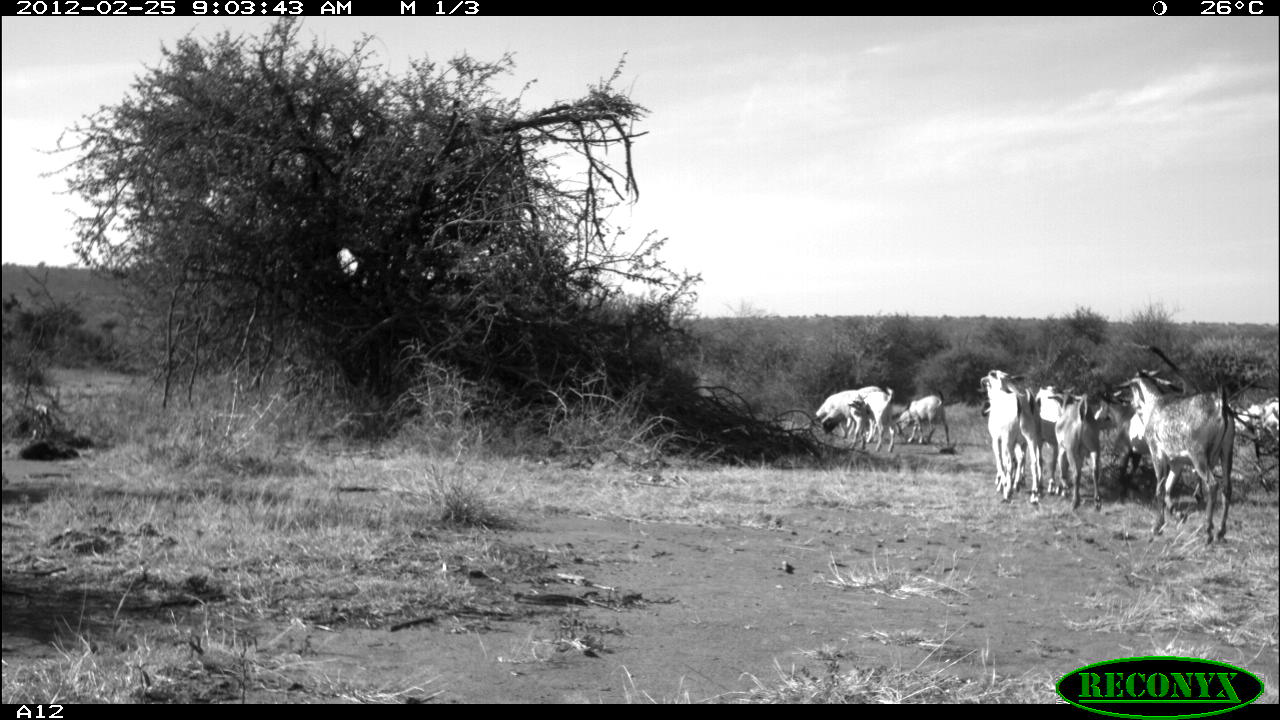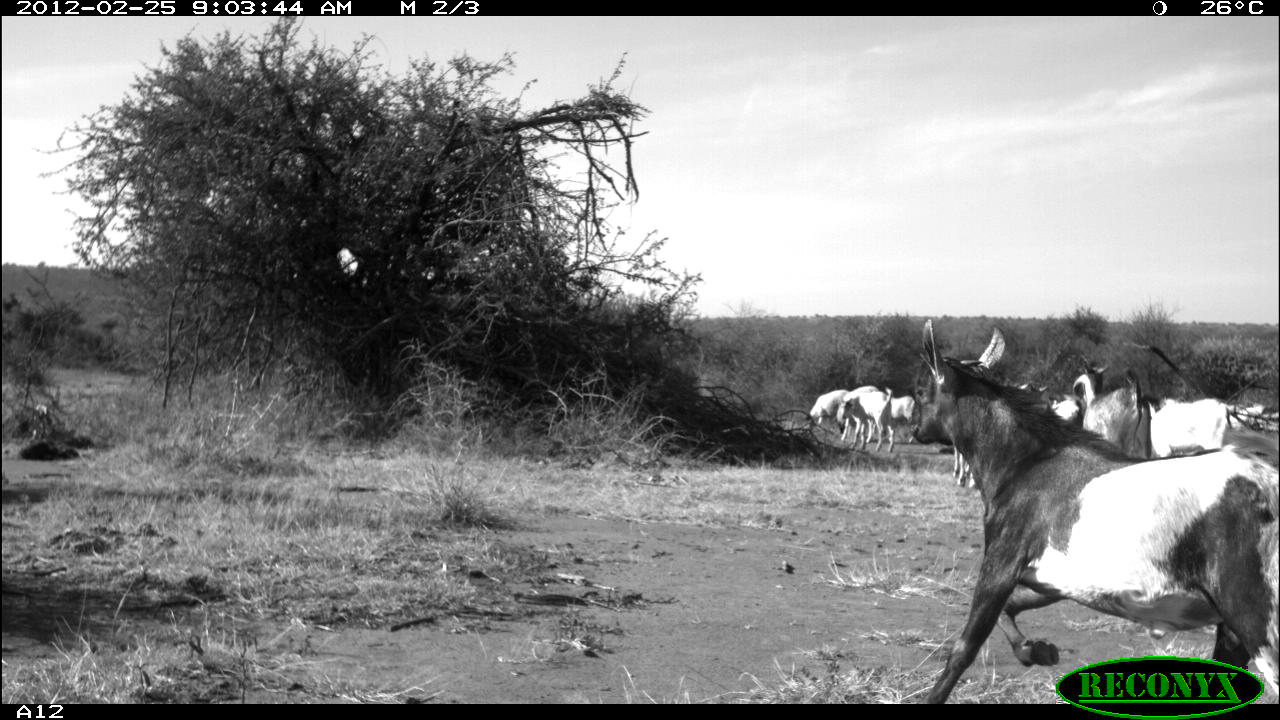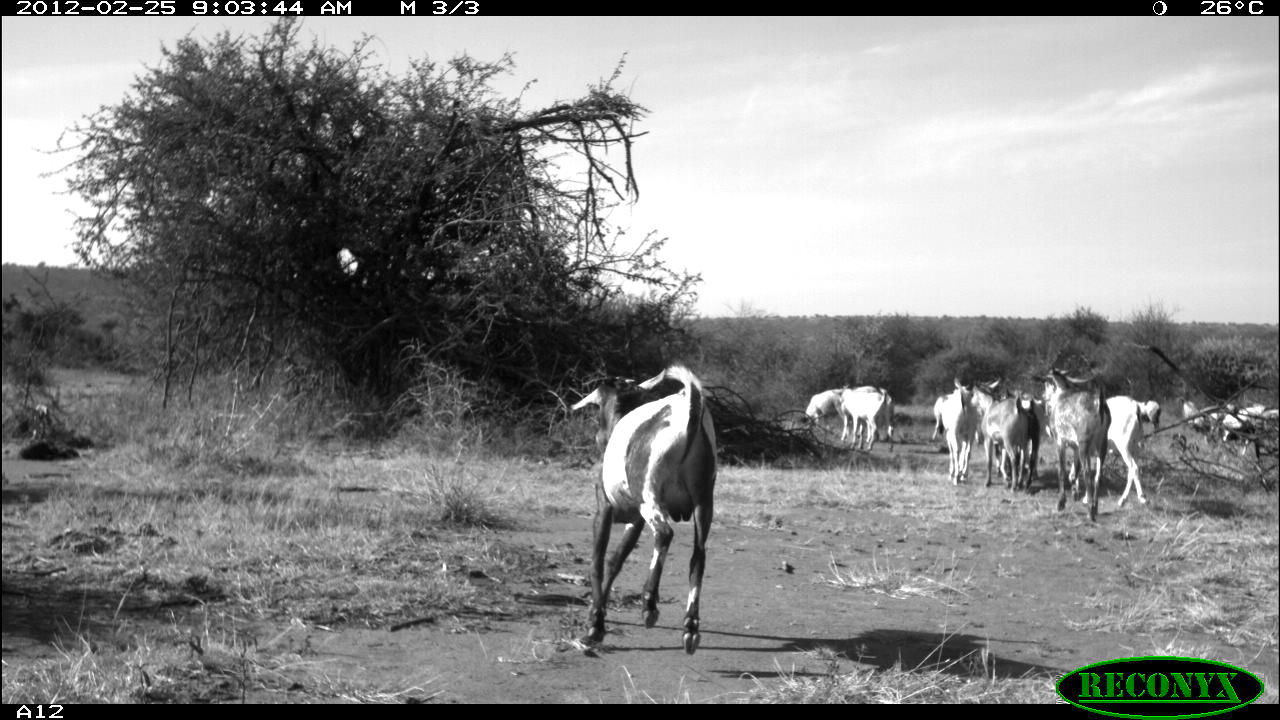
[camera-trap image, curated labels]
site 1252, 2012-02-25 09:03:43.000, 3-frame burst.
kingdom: Animalia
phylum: Chordata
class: Mammalia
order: Artiodactyla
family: Bovidae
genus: Capra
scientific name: Capra aegagrus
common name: wild goat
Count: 11.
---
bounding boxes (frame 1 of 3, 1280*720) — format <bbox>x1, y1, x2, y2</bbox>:
capra aegagrus: <bbox>1116, 367, 1234, 546</bbox>; <bbox>980, 369, 1040, 505</bbox>; <bbox>1047, 390, 1101, 512</bbox>; <bbox>1092, 390, 1150, 503</bbox>; <bbox>1035, 383, 1065, 495</bbox>; <bbox>848, 386, 895, 453</bbox>; <bbox>895, 391, 949, 447</bbox>; <bbox>816, 386, 863, 434</bbox>; <bbox>1228, 396, 1279, 440</bbox>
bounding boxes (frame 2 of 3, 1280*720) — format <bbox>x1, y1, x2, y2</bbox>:
capra aegagrus: <bbox>908, 318, 1279, 703</bbox>; <bbox>1072, 358, 1154, 459</bbox>; <bbox>1143, 394, 1244, 457</bbox>; <bbox>840, 387, 896, 452</bbox>; <bbox>833, 386, 882, 443</bbox>; <bbox>804, 389, 849, 429</bbox>; <bbox>1047, 395, 1086, 428</bbox>; <bbox>889, 396, 915, 443</bbox>; <bbox>953, 445, 979, 489</bbox>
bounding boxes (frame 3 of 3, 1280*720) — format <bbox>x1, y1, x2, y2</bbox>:
group: <bbox>569, 366, 1278, 661</bbox>